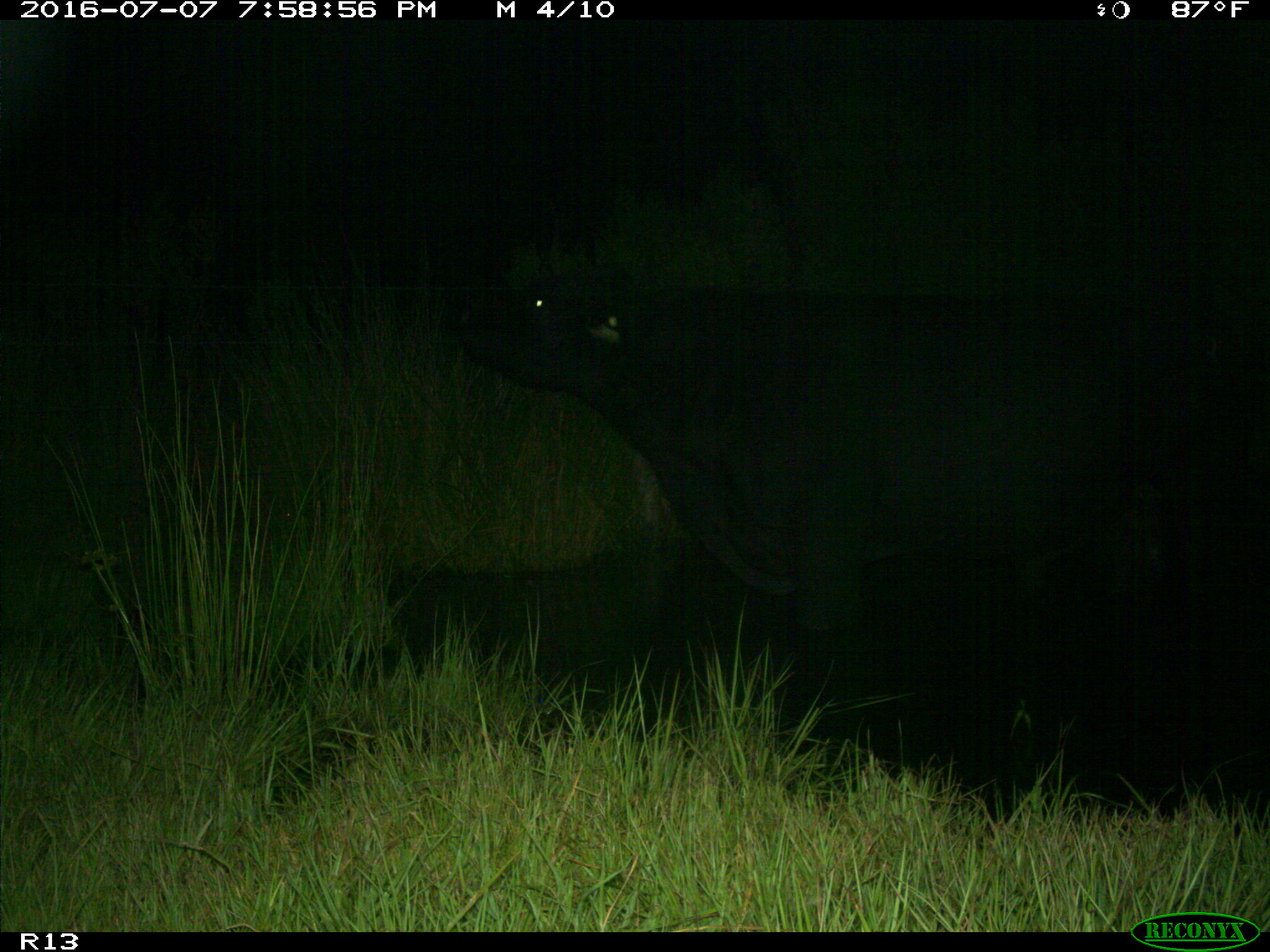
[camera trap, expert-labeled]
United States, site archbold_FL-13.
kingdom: Animalia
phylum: Chordata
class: Mammalia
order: Artiodactyla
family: Bovidae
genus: Bos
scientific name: Bos taurus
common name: domestic cow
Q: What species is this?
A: Bos taurus (domestic cow).